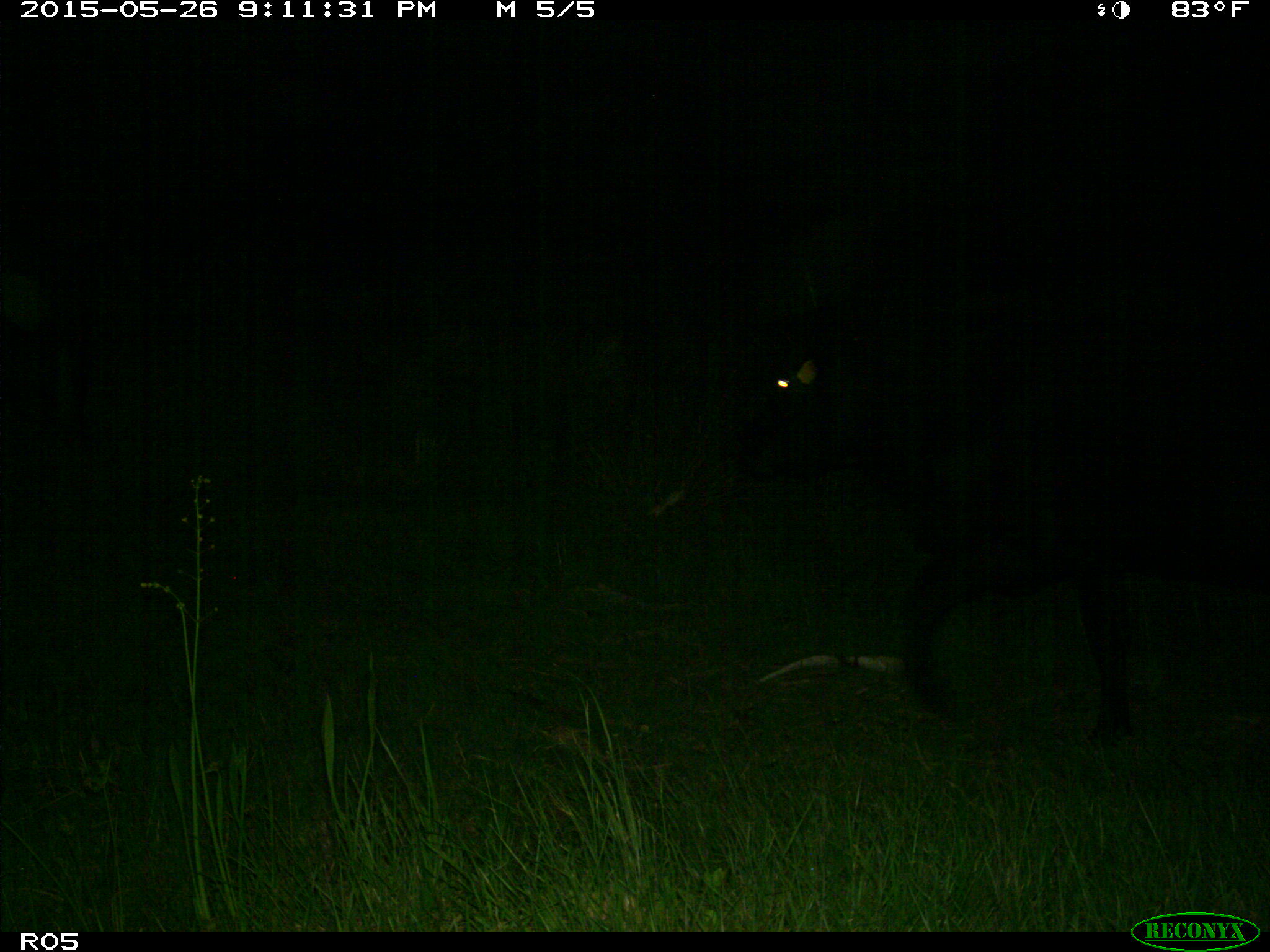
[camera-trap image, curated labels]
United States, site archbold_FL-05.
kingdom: Animalia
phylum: Chordata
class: Mammalia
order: Artiodactyla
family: Bovidae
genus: Bos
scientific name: Bos taurus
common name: domestic cow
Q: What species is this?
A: Bos taurus (domestic cow).